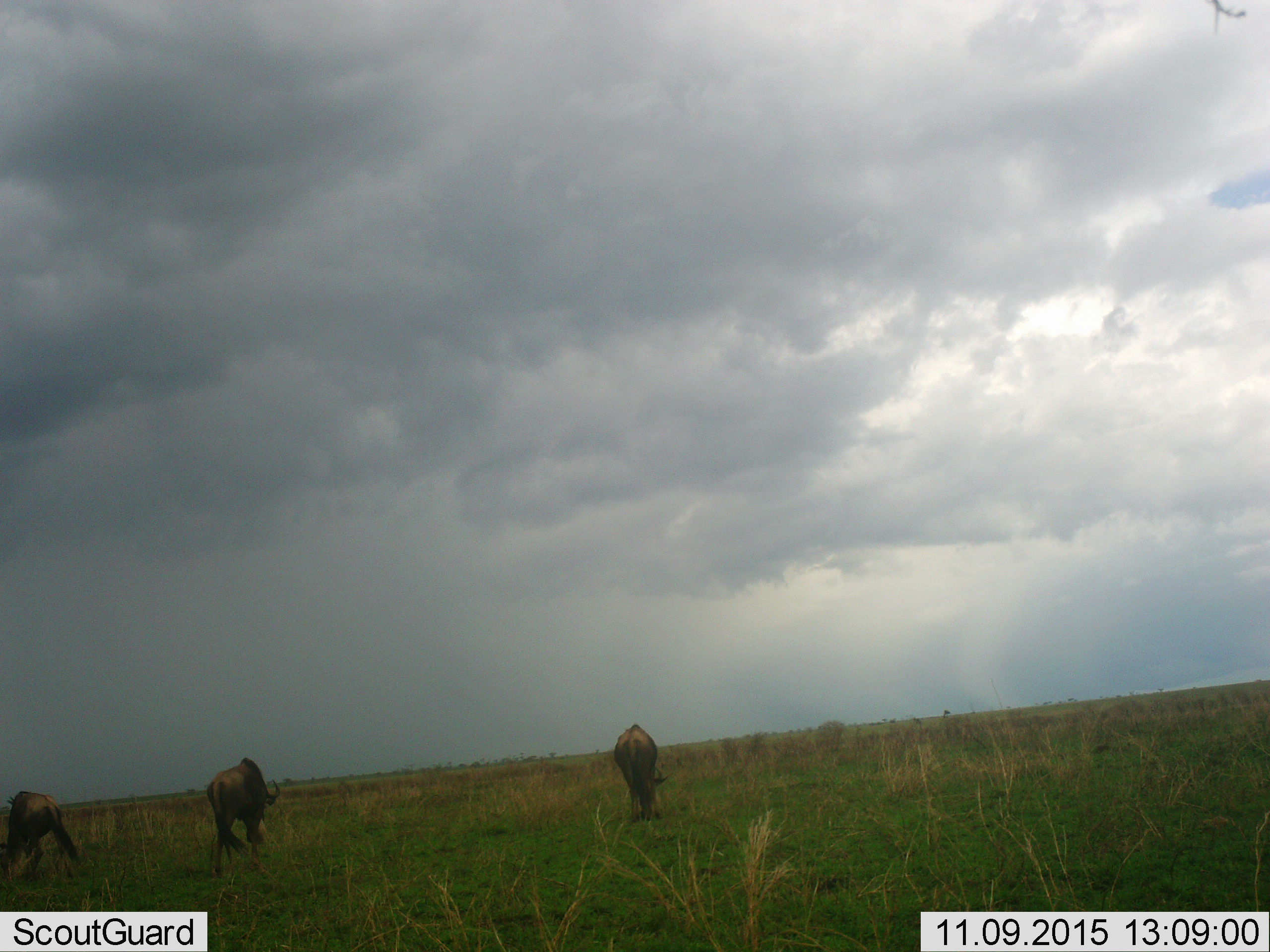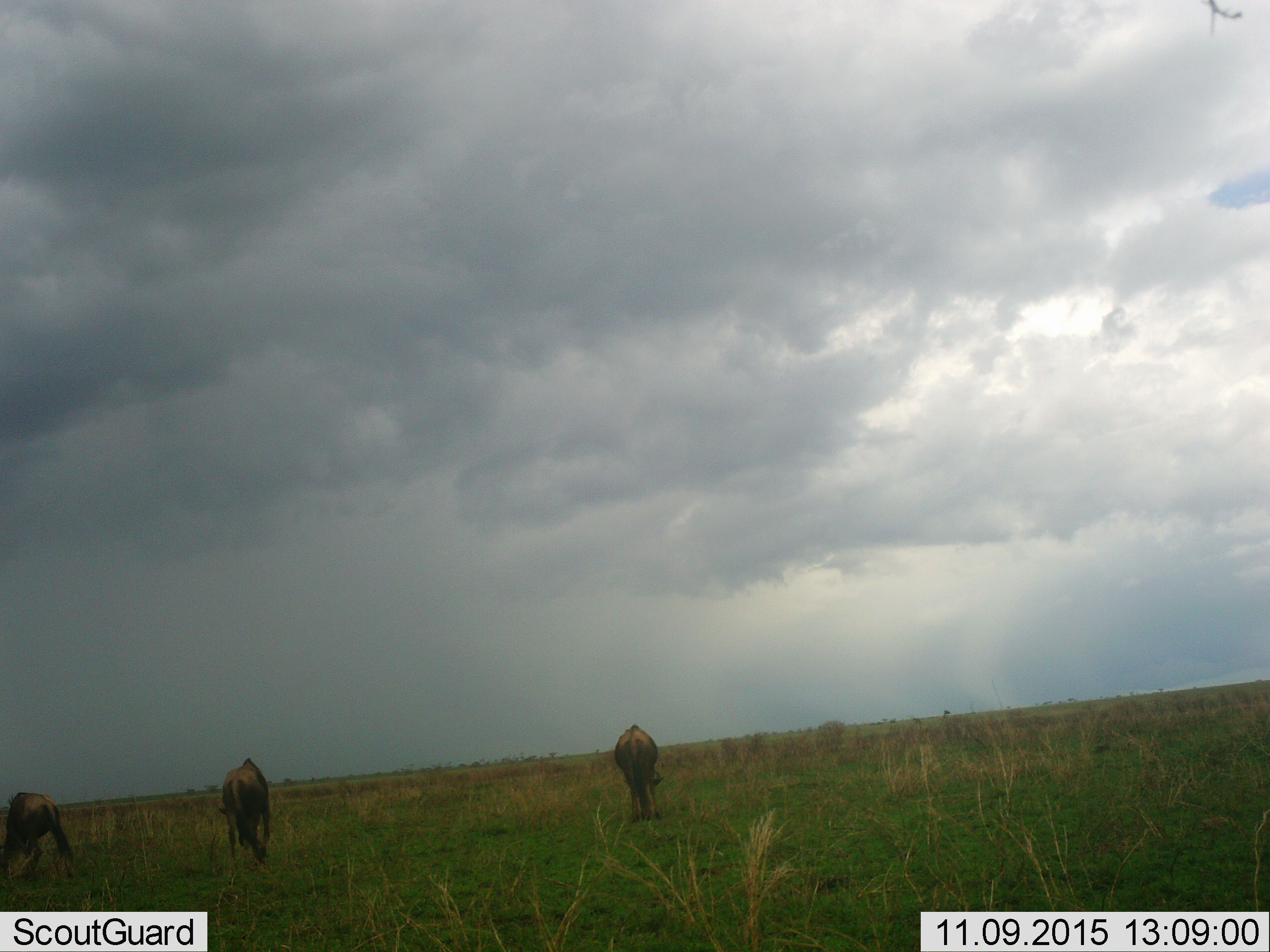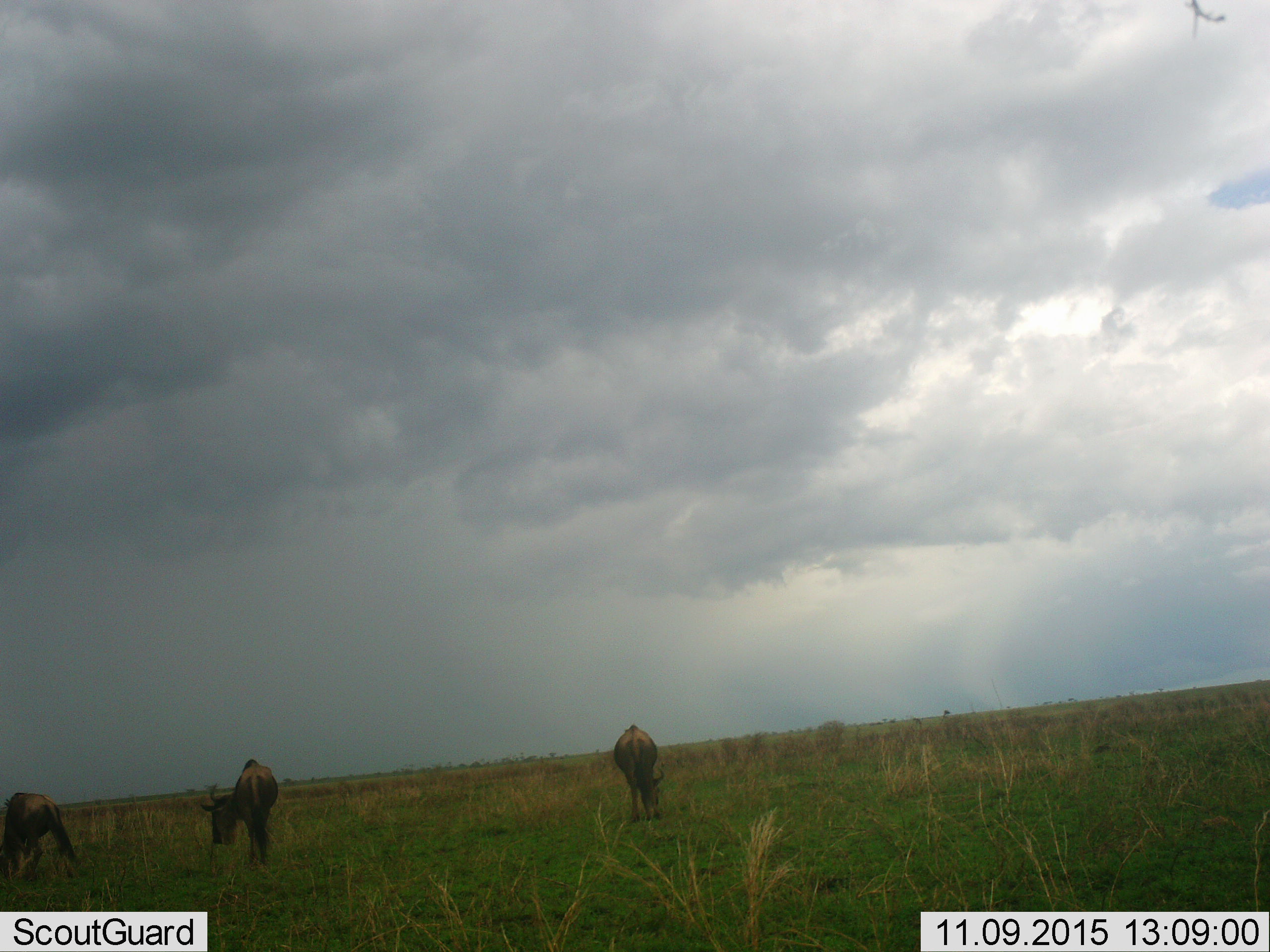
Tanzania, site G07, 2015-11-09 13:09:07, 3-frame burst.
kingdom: Animalia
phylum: Chordata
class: Mammalia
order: Artiodactyla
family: Bovidae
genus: Connochaetes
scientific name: Connochaetes taurinus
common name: blue wildebeest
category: wildebeest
Wildebeest (blue wildebeest) (Connochaetes taurinus), count 3. Behavior (volunteer vote fractions): standing 50%, resting 0%, moving 25%, interacting 0%. Young present (vote fraction): 0%. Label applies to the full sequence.